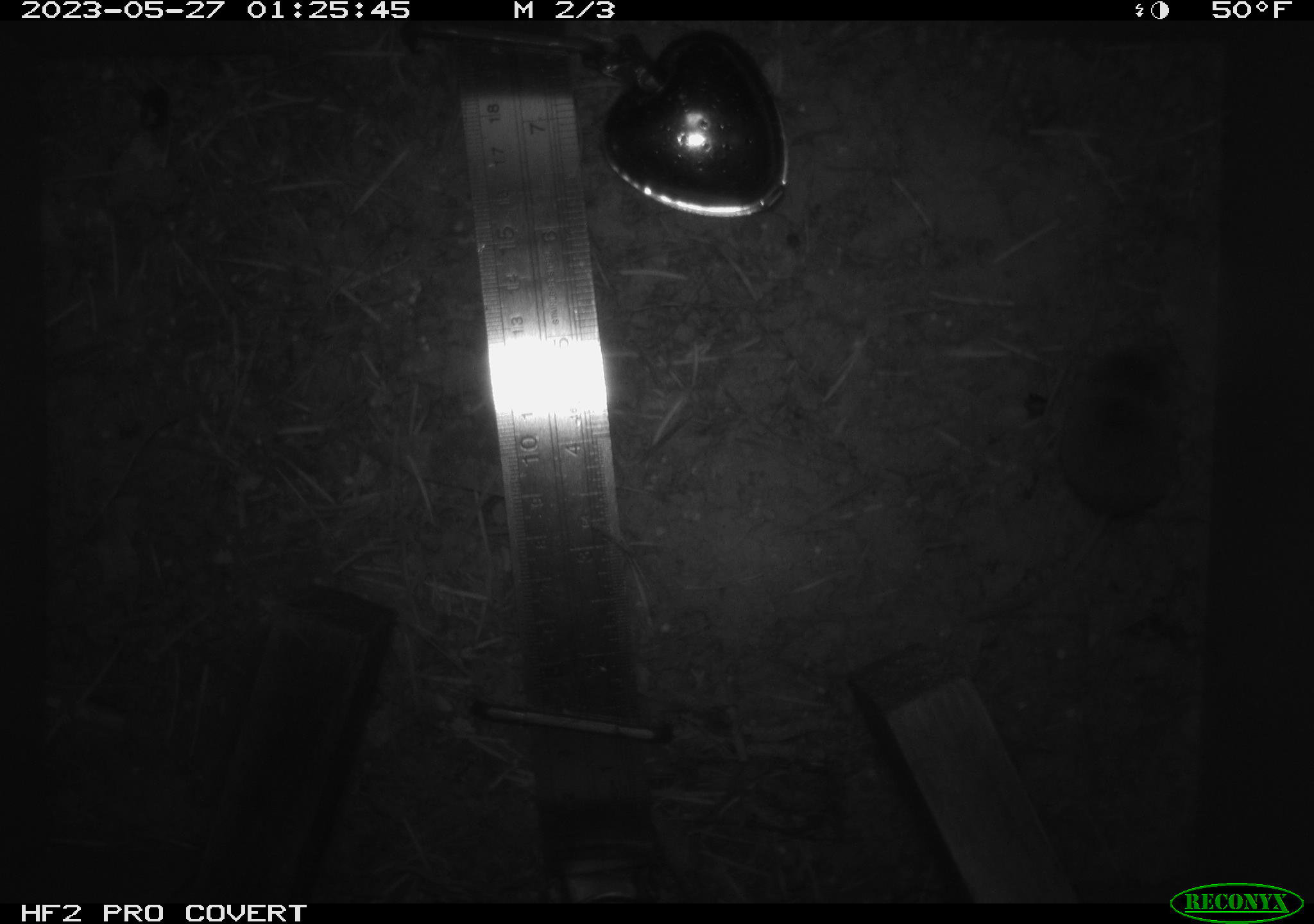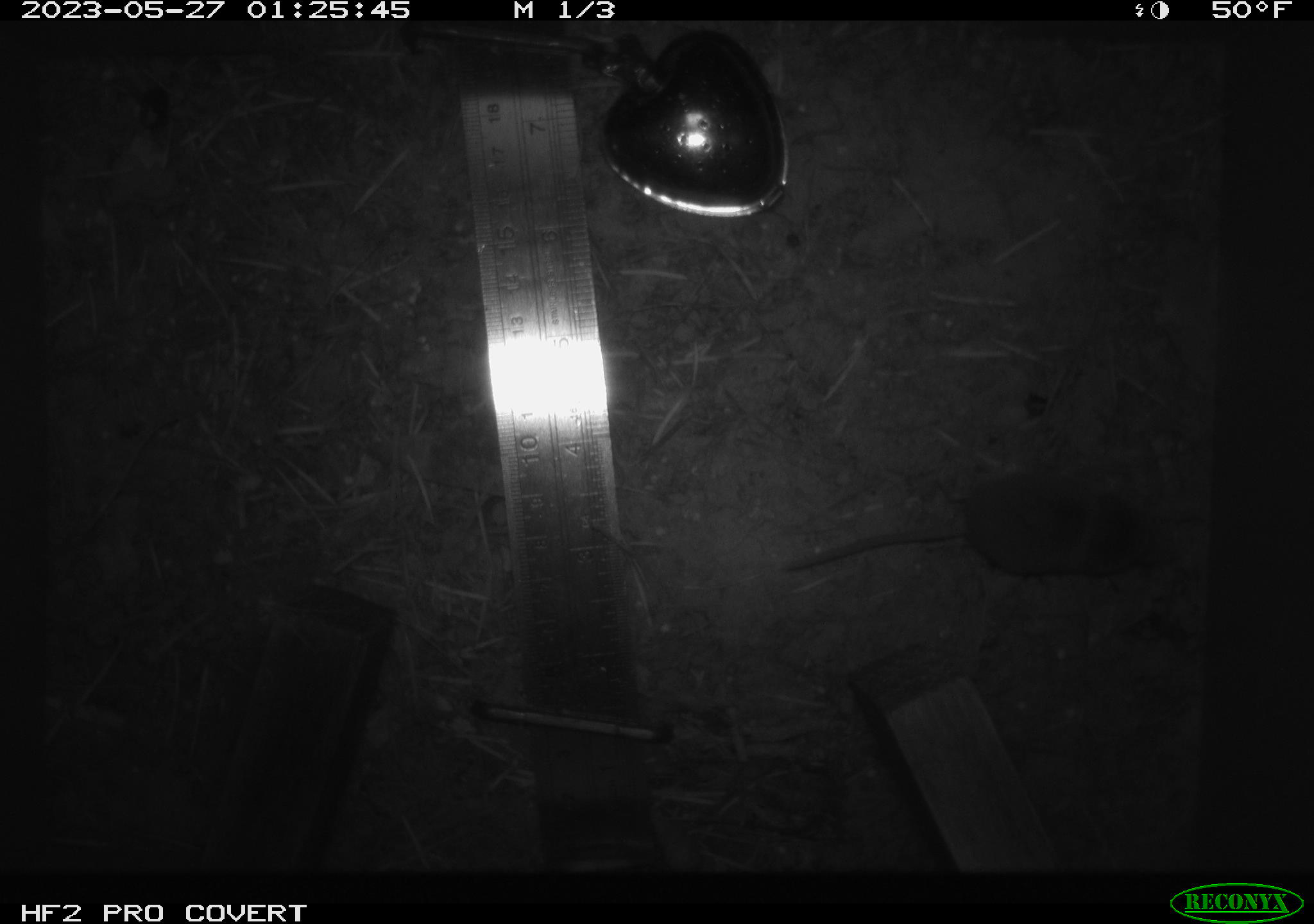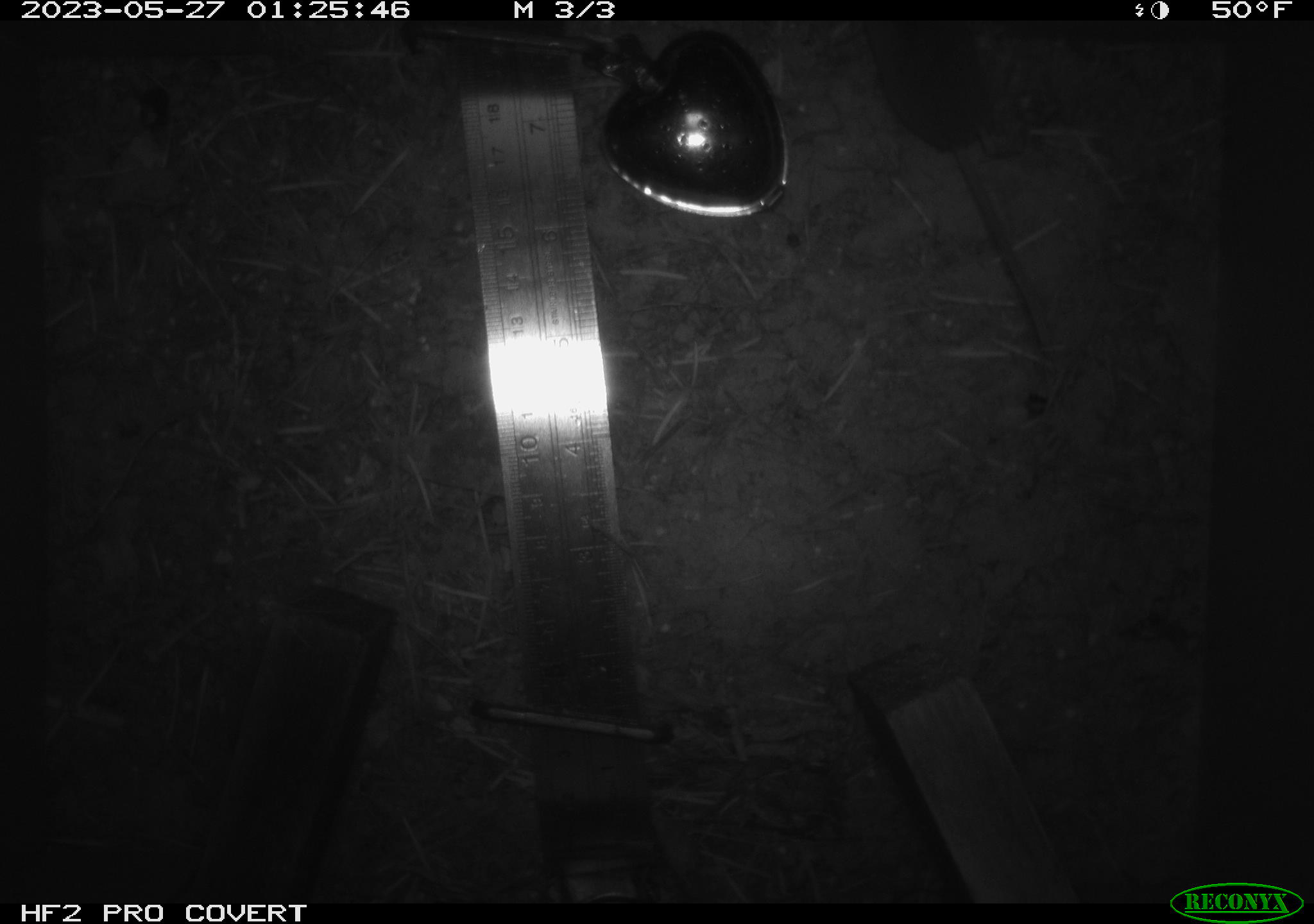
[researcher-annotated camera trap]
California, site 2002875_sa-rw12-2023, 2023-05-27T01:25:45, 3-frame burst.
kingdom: Animalia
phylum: Chordata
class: Mammalia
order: Eulipotyphla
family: Soricidae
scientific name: Soricidae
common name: shrews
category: soricidae family